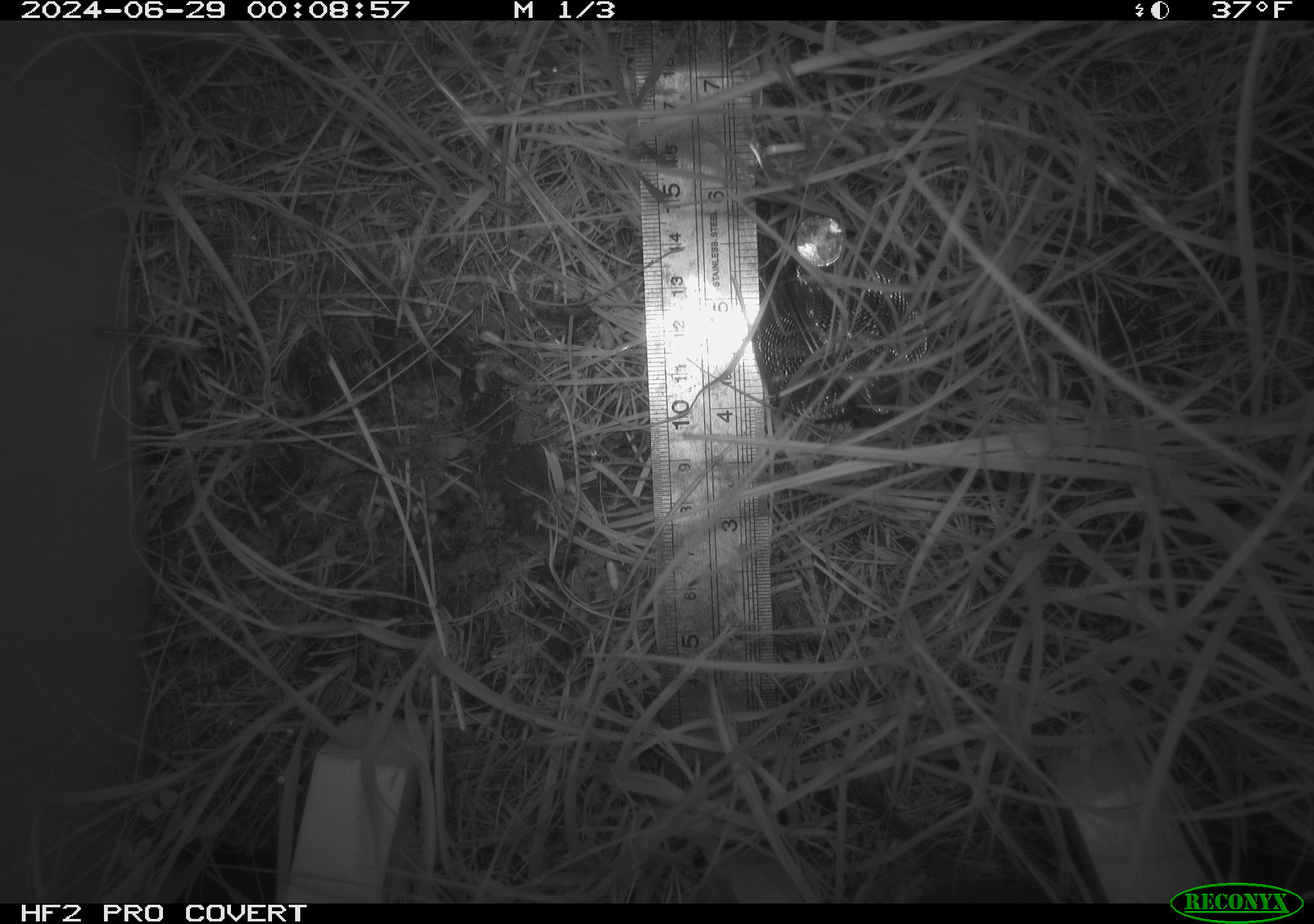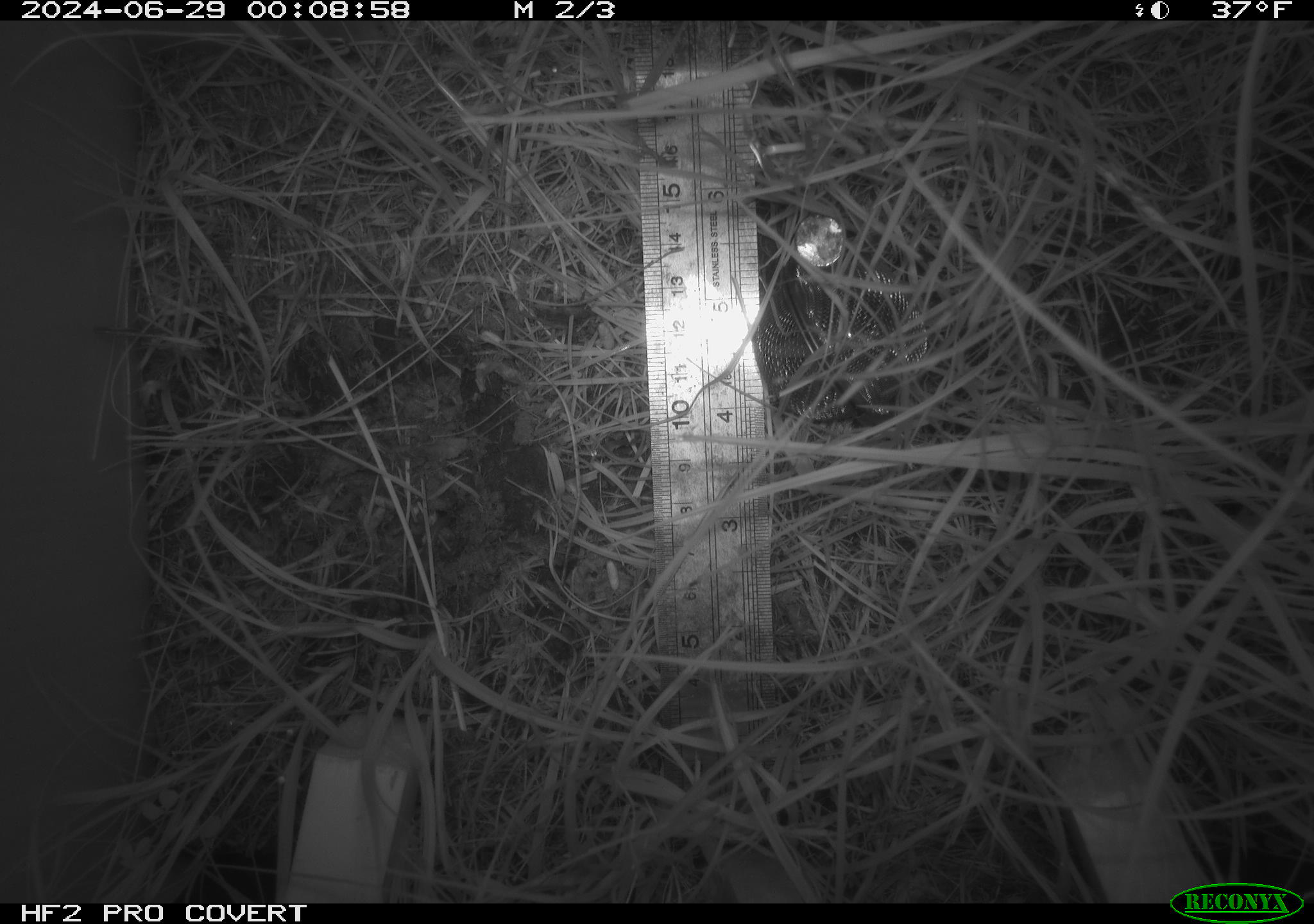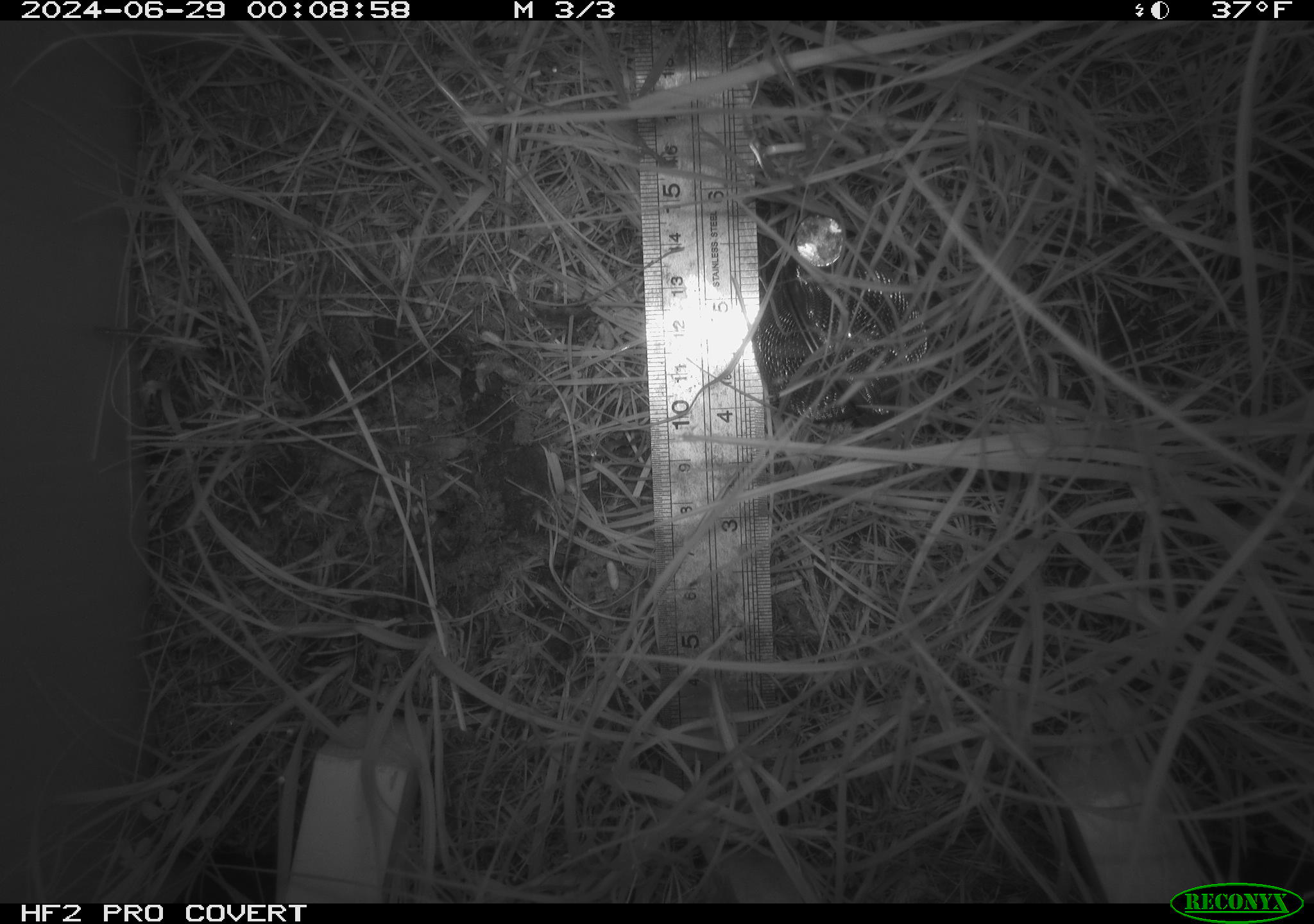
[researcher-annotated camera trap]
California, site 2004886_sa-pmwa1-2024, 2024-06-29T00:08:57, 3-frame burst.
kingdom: Animalia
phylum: Chordata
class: Mammalia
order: Rodentia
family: Cricetidae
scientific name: Arvicolinae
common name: voles, lemmings, and muskrats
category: arvicolinae subfamily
Arvicolinae subfamily (voles, lemmings, and muskrats) (Arvicolinae).